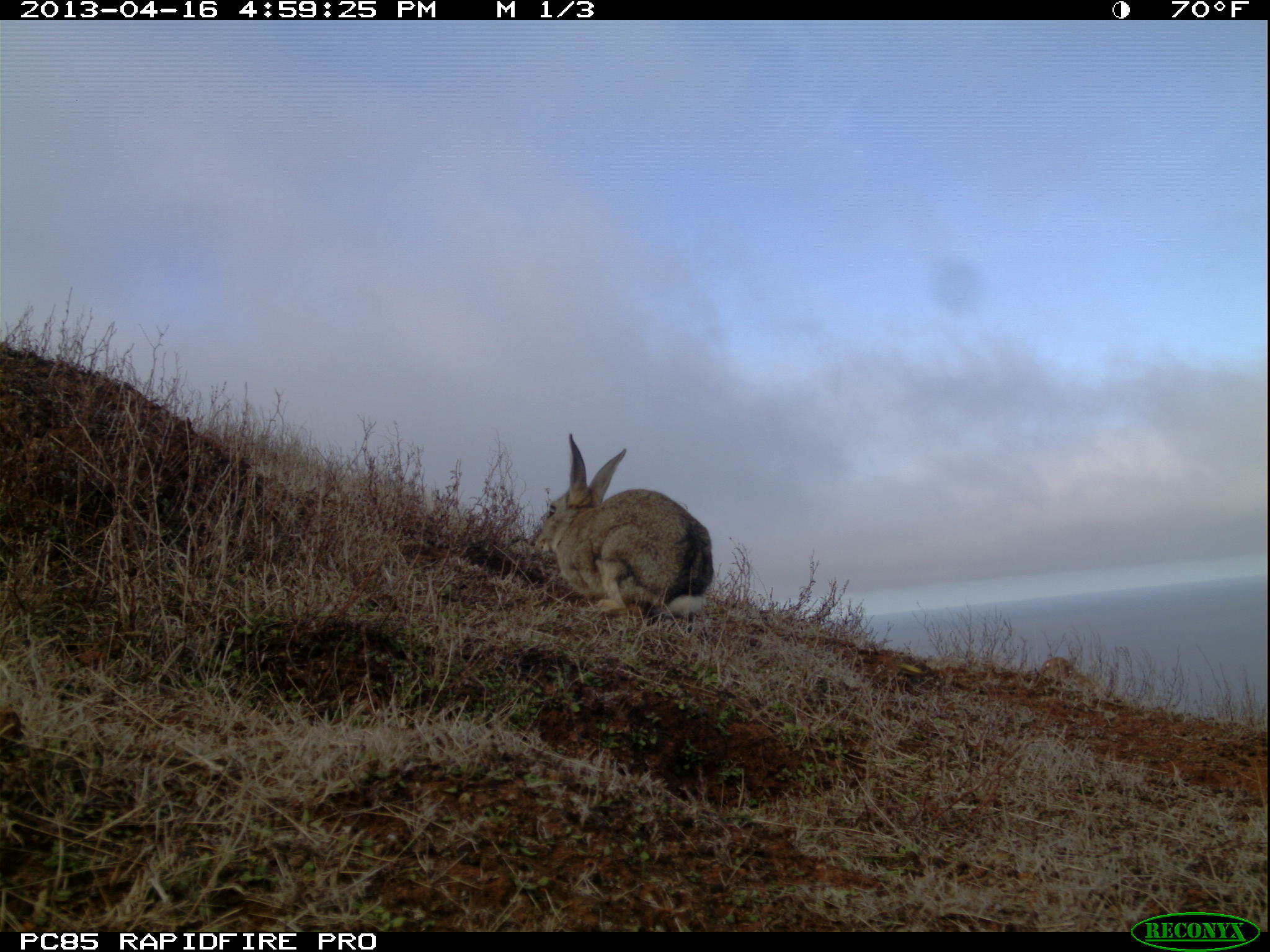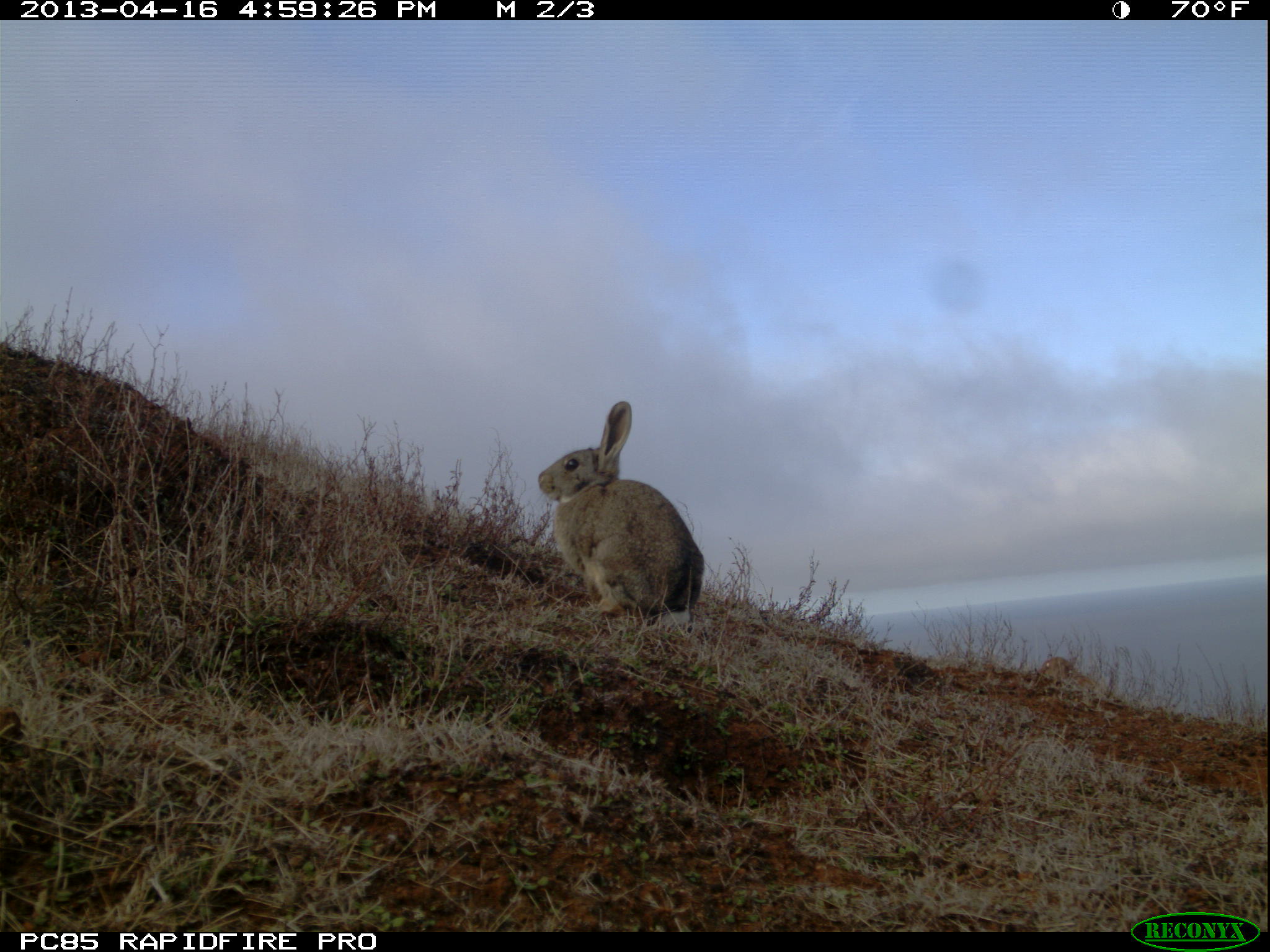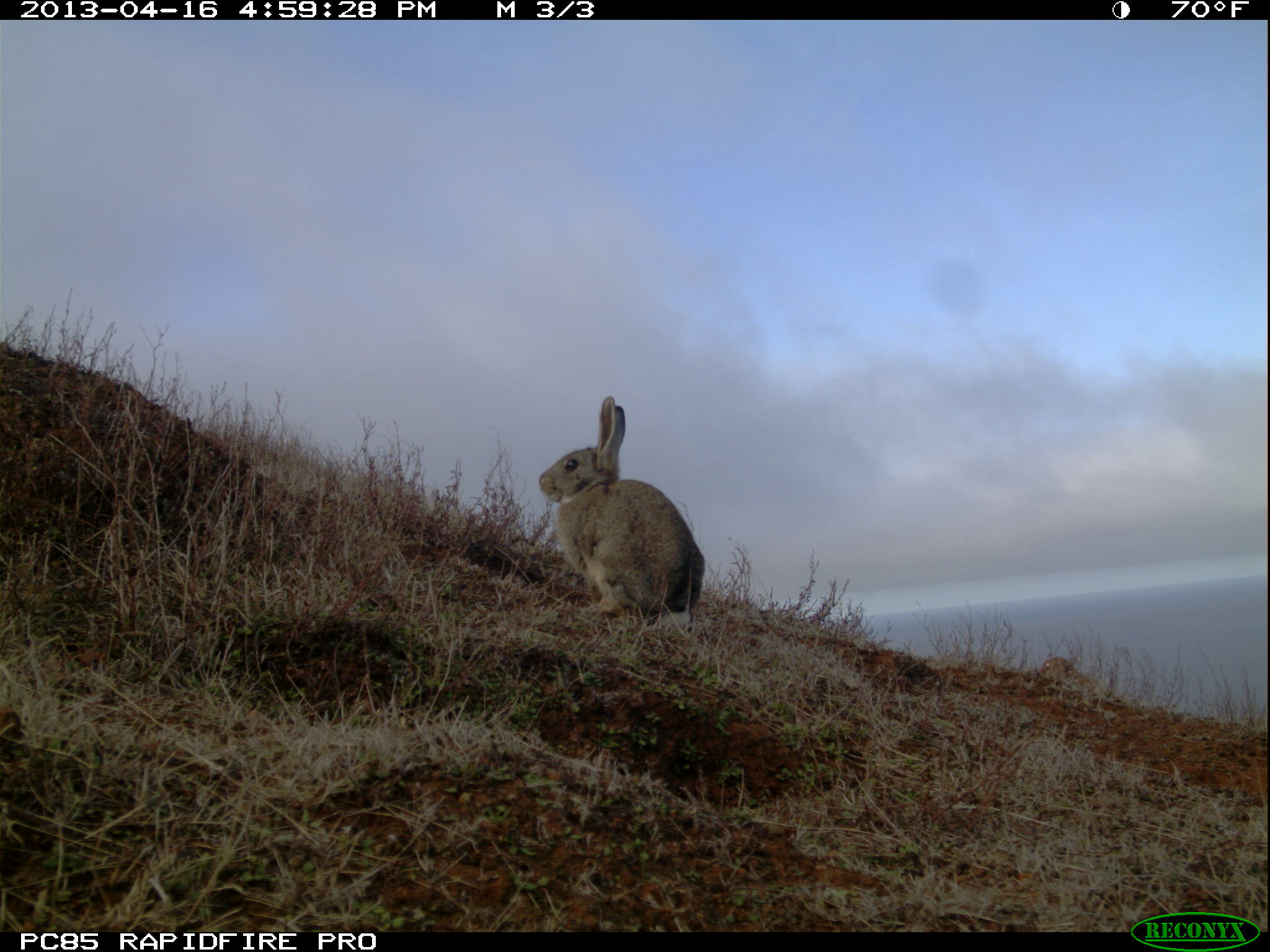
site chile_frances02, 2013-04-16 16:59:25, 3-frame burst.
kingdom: Animalia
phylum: Chordata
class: Mammalia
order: Lagomorpha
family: Leporidae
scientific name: Leporidae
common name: rabbits and hares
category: rabbit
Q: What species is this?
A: Rabbit (rabbits and hares) (Leporidae).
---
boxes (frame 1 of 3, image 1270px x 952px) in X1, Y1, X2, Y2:
rabbit: 525, 433, 714, 627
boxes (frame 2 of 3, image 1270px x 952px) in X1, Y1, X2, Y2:
rabbit: 528, 401, 703, 627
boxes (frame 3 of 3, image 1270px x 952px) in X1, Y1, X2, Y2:
rabbit: 528, 395, 704, 627